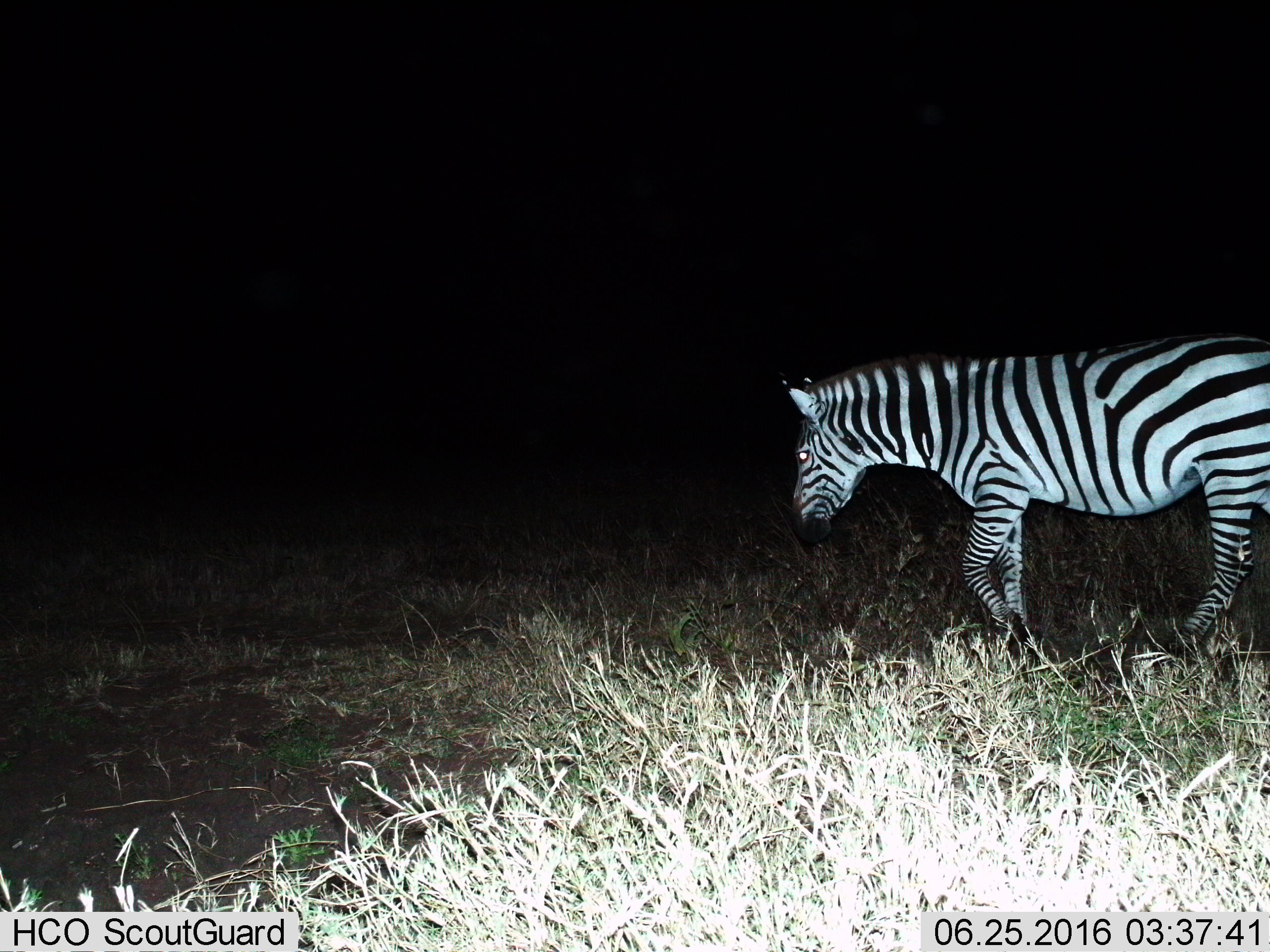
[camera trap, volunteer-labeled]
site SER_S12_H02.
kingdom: Animalia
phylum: Chordata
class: Mammalia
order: Perissodactyla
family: Equidae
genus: Equus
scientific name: Equus quagga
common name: plains zebra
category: zebraplains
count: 1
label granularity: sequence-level